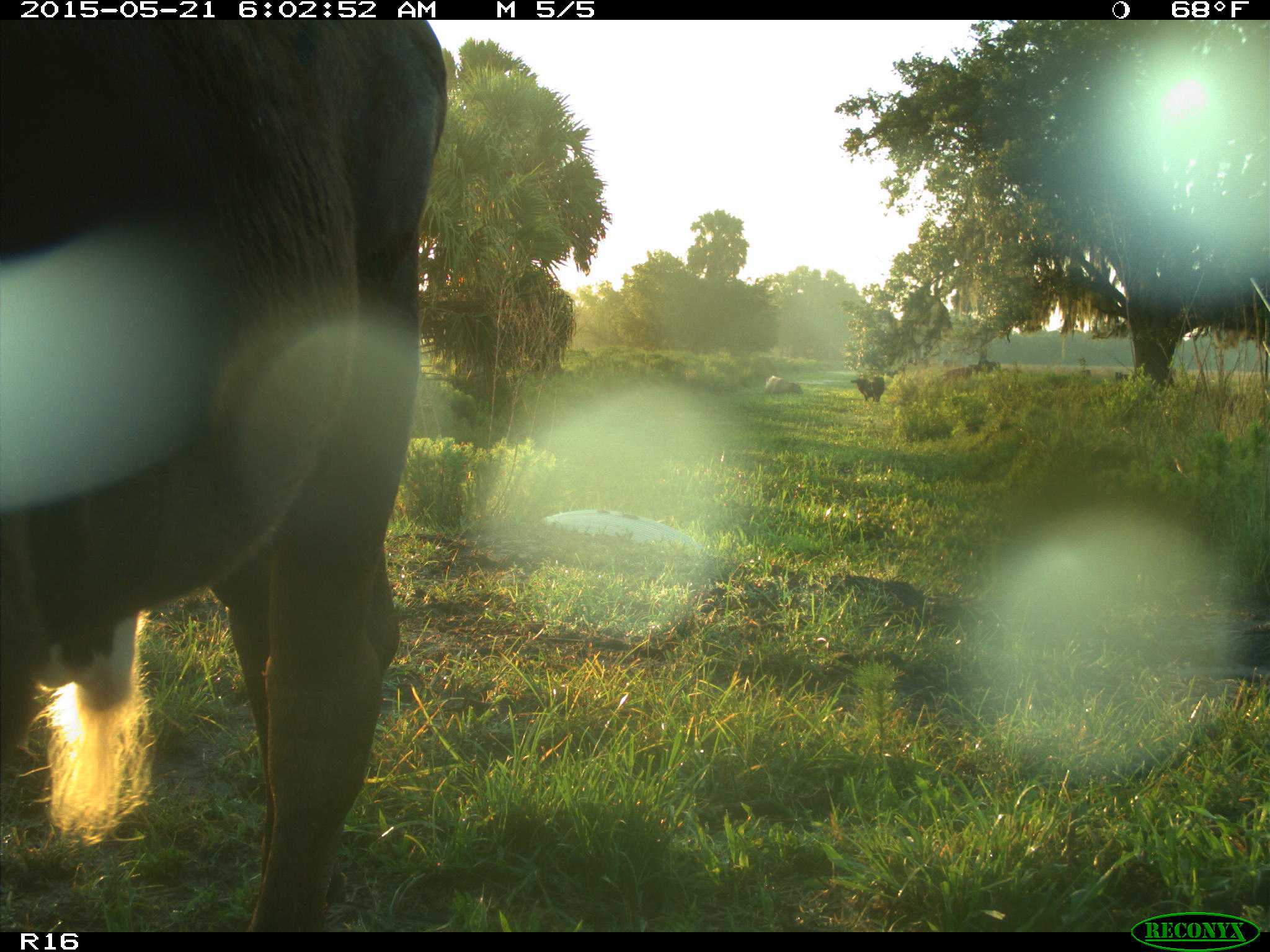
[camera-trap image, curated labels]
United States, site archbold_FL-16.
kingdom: Animalia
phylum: Chordata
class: Mammalia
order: Artiodactyla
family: Bovidae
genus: Bos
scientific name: Bos taurus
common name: domestic cow